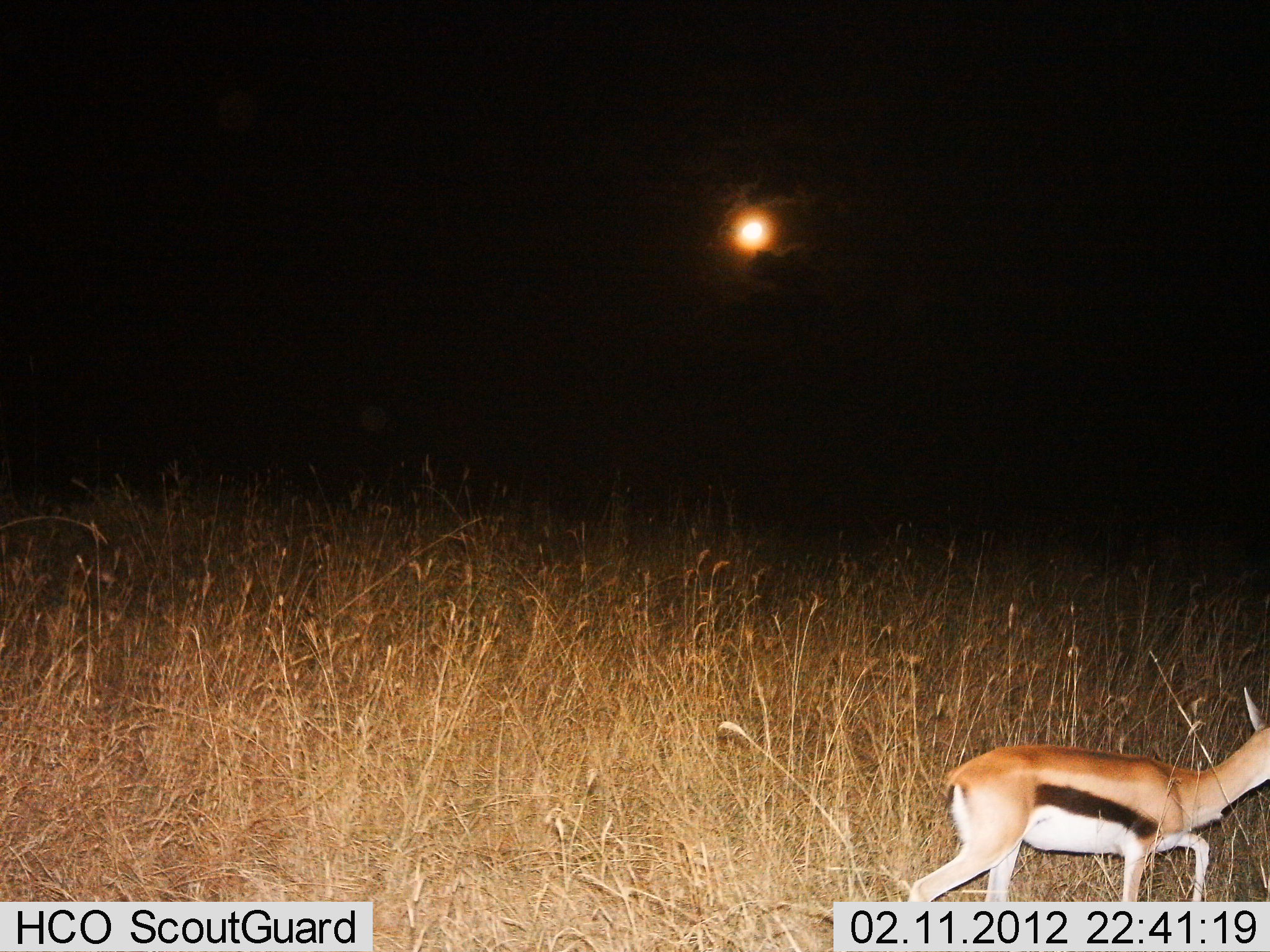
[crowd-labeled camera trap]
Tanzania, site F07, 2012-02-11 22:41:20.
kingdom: Animalia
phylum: Chordata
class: Mammalia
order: Artiodactyla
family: Bovidae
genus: Eudorcas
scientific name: Eudorcas thomsonii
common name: thomson's gazelle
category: gazellethomsons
Gazellethomsons (thomson's gazelle) (Eudorcas thomsonii), count 1. Behavior (volunteer vote fractions): standing 0%, resting 0%, moving 100%, interacting 0%. Young present (vote fraction): 5%. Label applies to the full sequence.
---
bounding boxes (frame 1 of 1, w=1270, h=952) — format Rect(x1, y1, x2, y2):
animal: Rect(903, 687, 1270, 902)